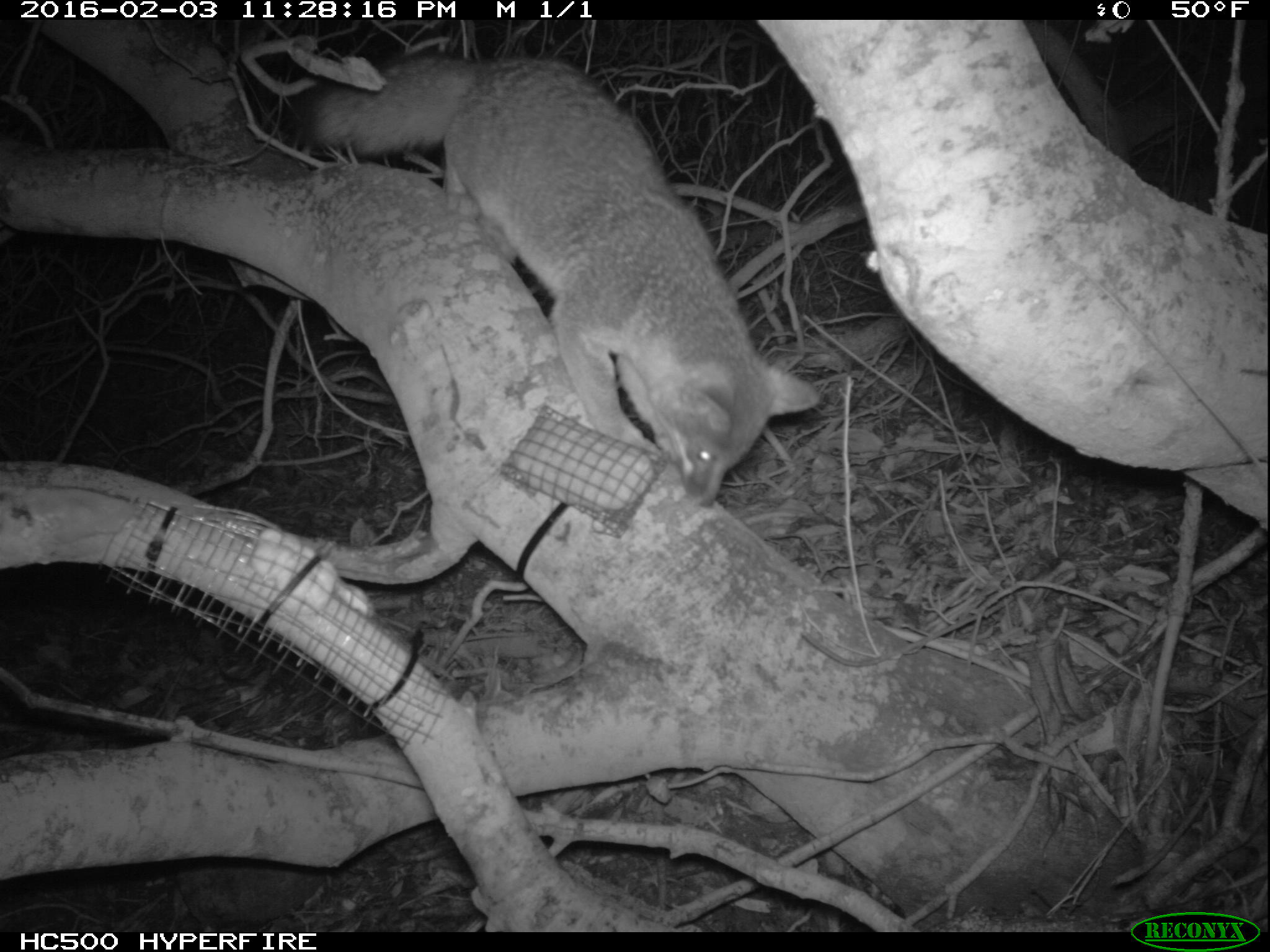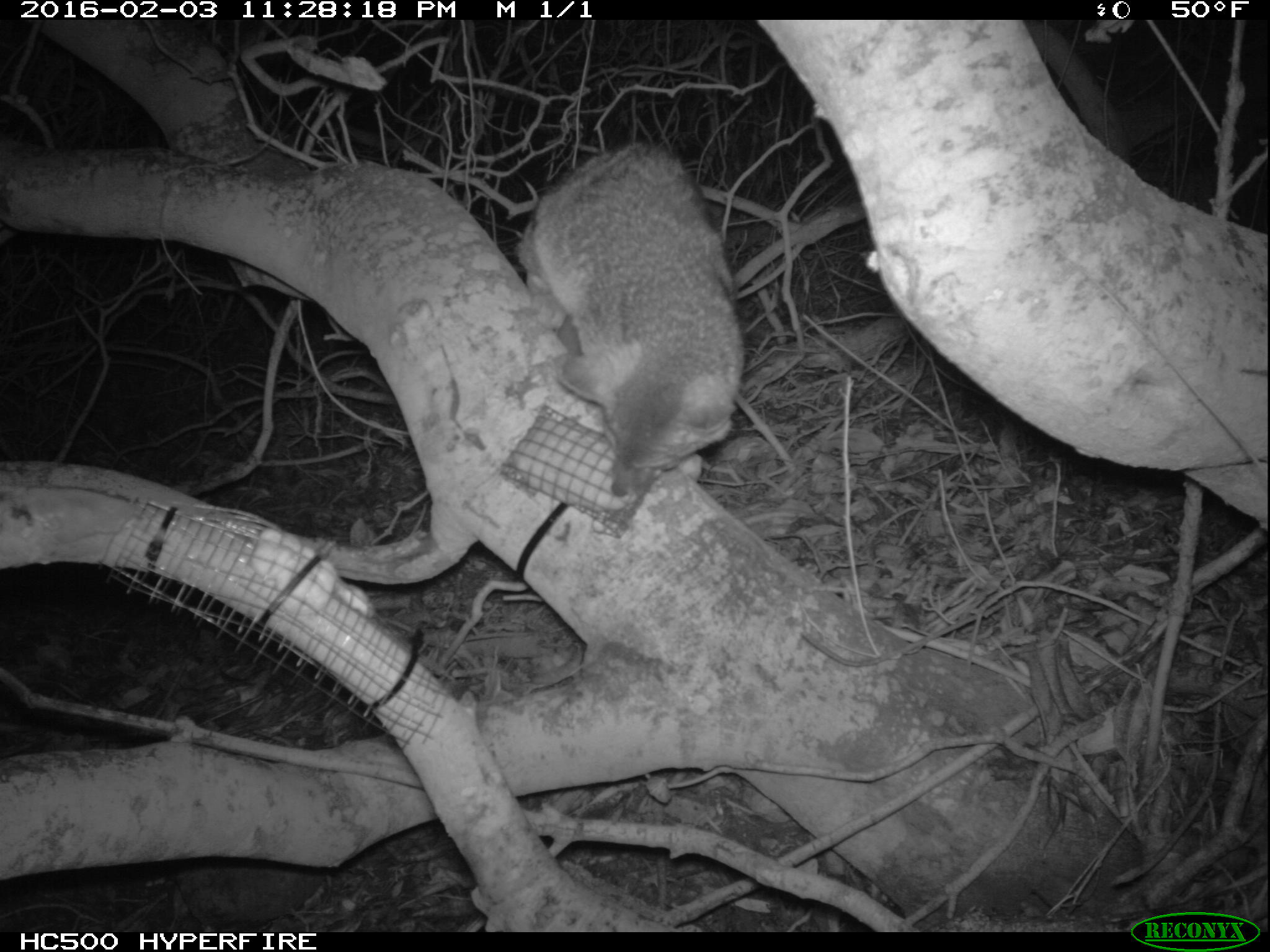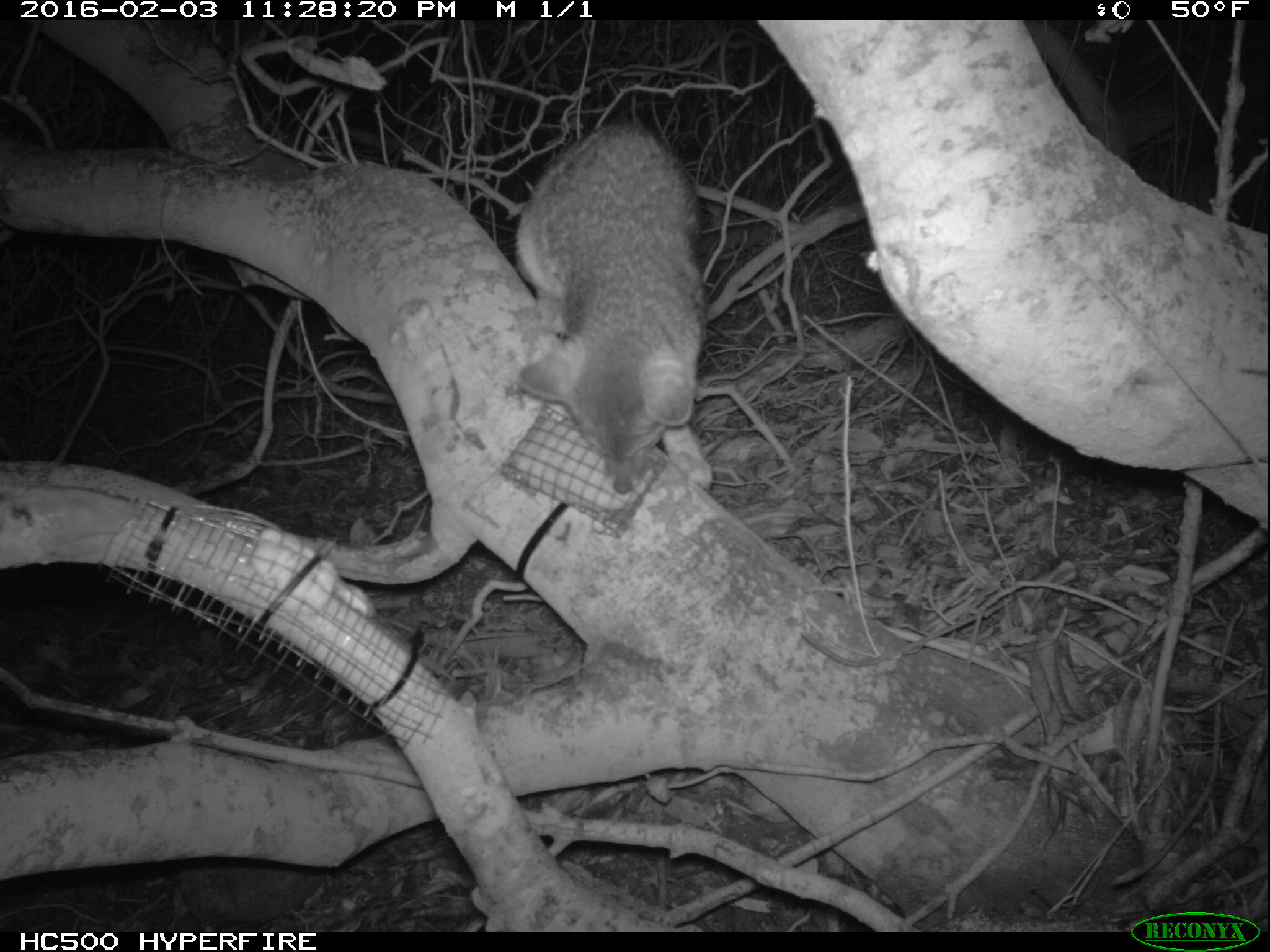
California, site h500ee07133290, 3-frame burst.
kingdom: Animalia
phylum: Chordata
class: Mammalia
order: Carnivora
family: Canidae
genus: Urocyon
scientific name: Urocyon littoralis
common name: island fox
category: fox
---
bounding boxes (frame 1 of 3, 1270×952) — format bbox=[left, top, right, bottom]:
fox: bbox=[285, 51, 820, 506]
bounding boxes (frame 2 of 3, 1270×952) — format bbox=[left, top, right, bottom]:
fox: bbox=[512, 135, 742, 501]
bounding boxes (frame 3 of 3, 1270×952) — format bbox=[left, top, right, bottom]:
fox: bbox=[512, 117, 717, 500]